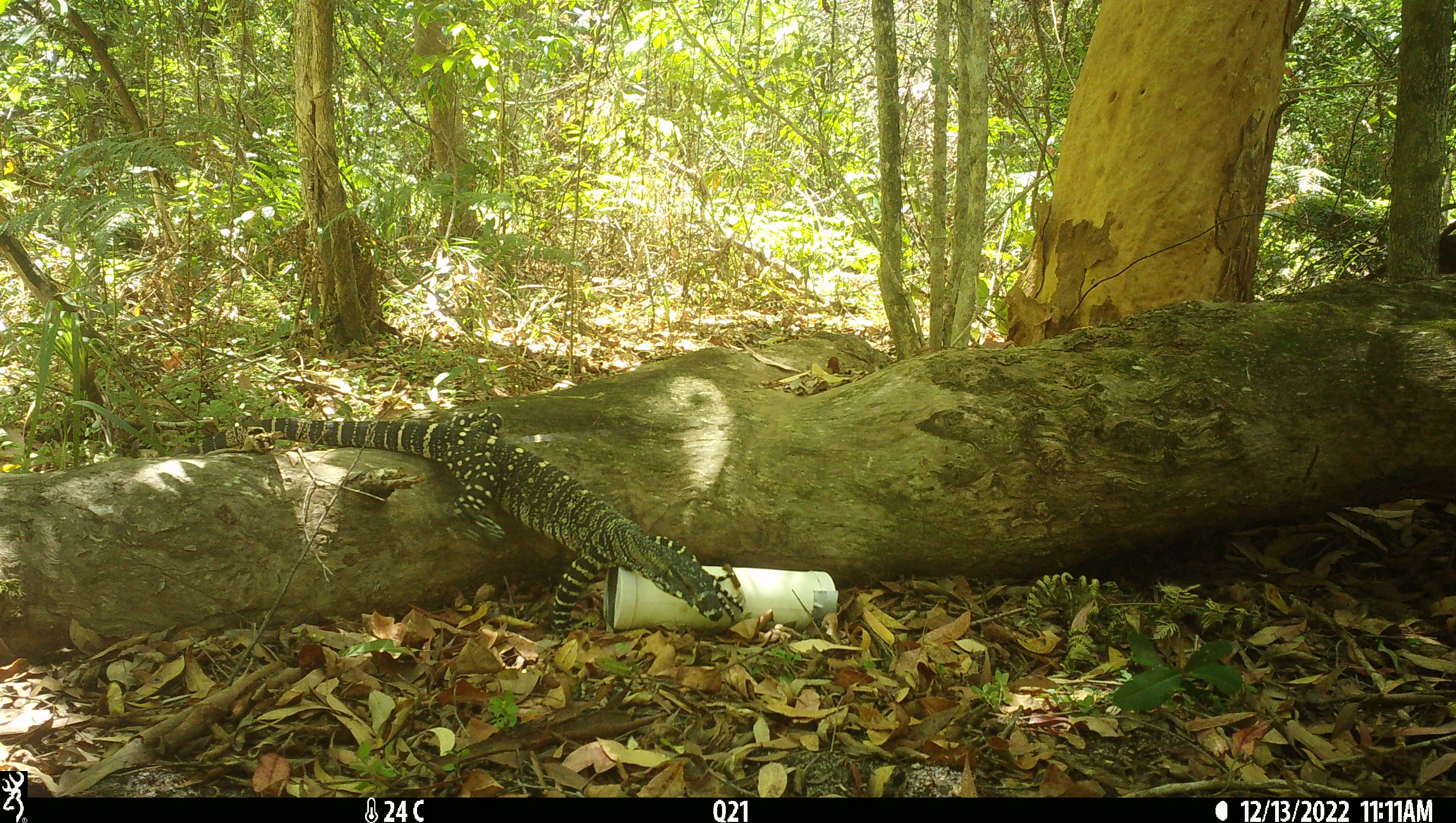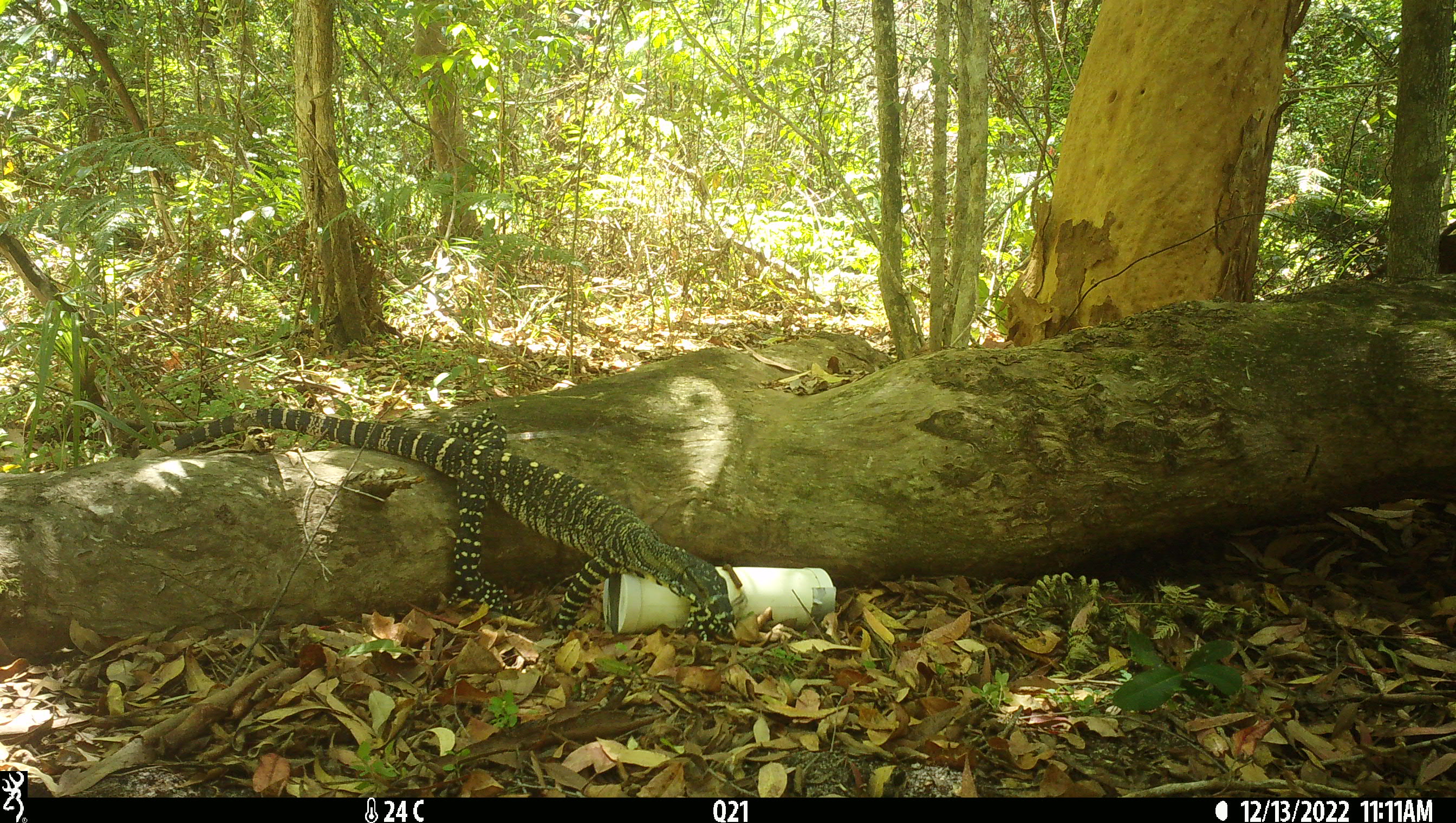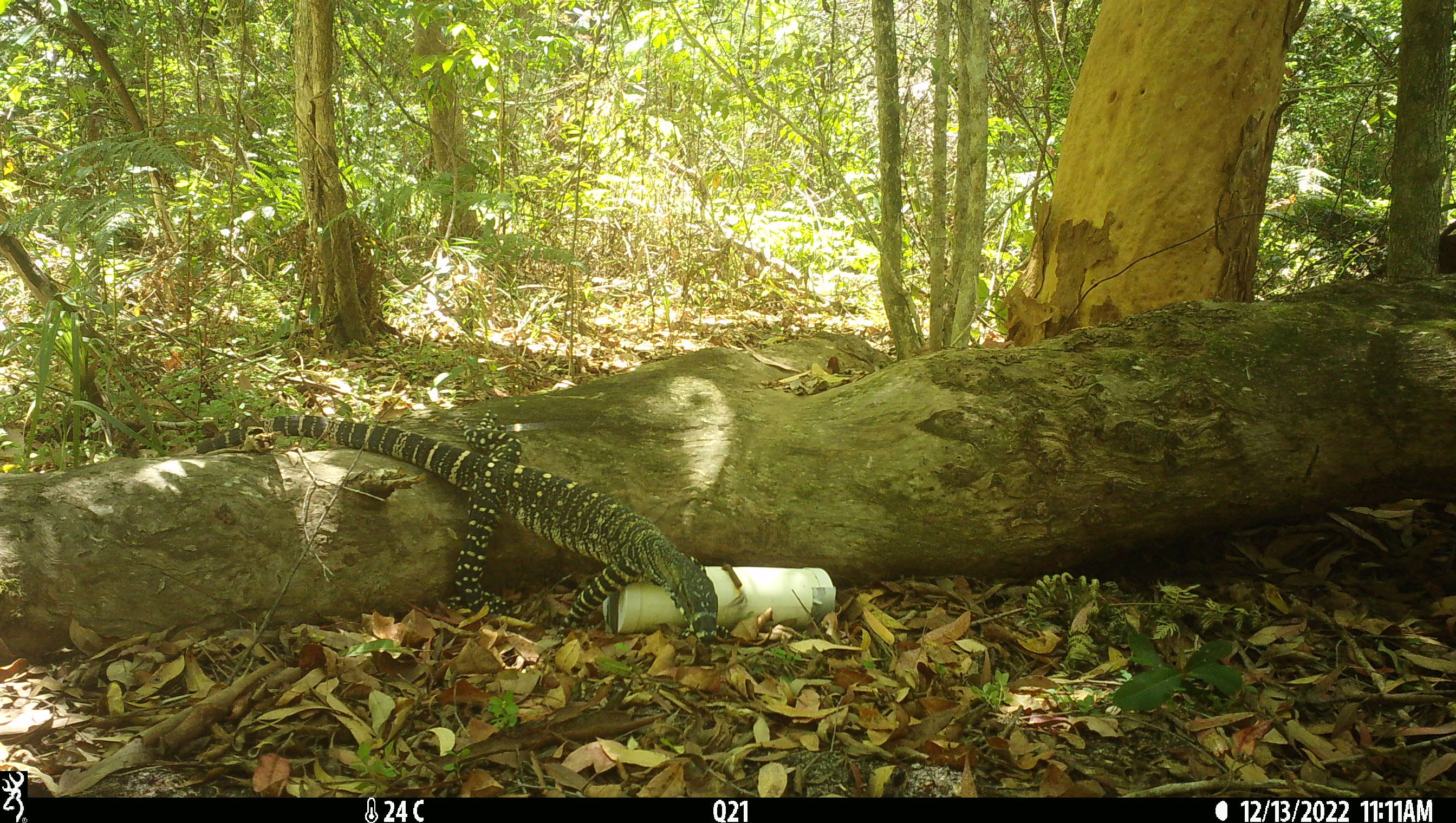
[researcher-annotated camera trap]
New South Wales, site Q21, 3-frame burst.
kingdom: Animalia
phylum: Chordata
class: Reptilia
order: Squamata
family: Varanidae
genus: Varanus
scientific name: Varanus varius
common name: lace monitor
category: goanna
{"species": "goanna (lace monitor) (Varanus varius)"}